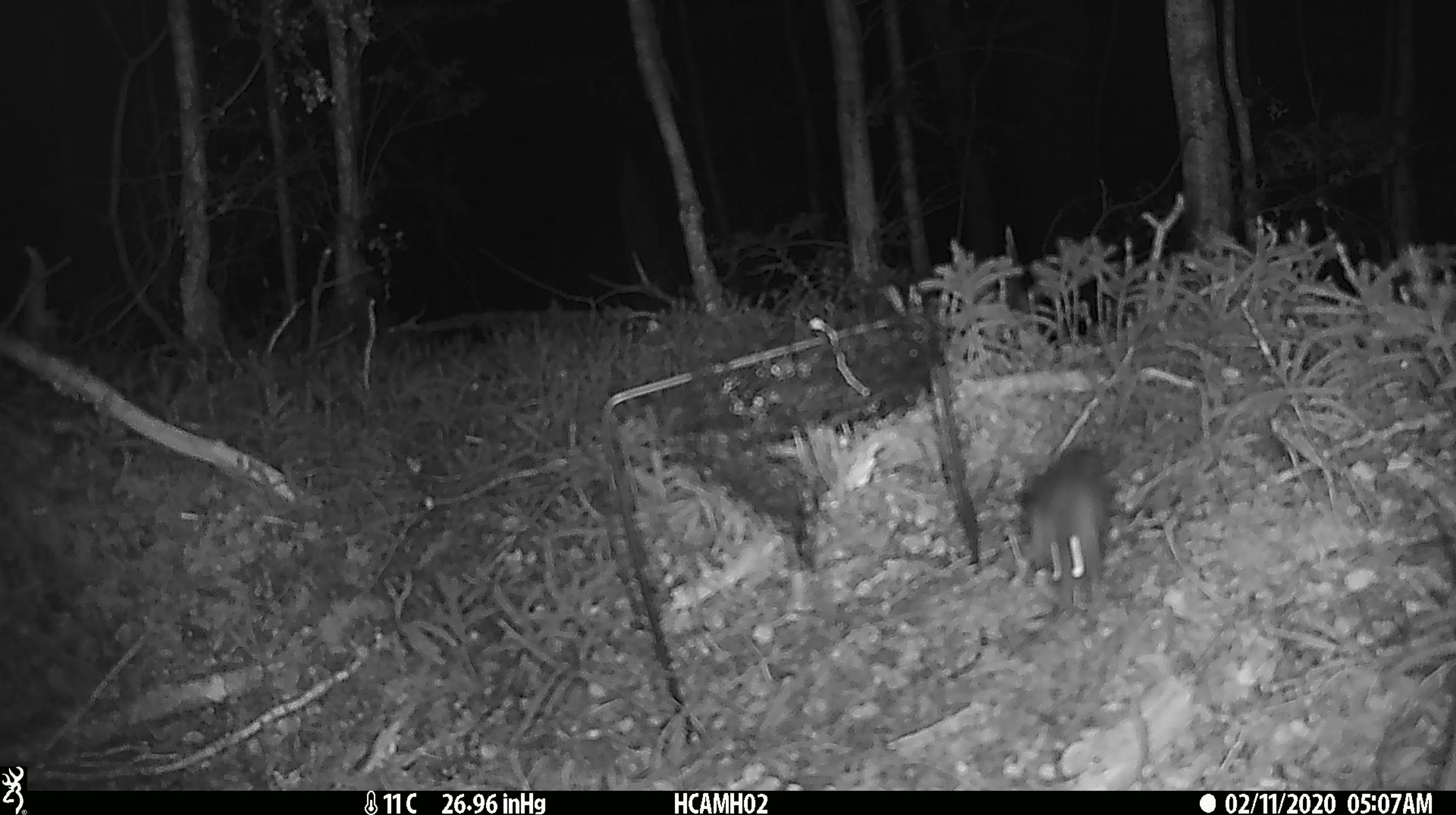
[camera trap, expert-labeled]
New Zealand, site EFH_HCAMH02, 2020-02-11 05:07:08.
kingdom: Animalia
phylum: Chordata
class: Mammalia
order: Rodentia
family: Muridae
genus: Mus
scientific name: Mus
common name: mouse